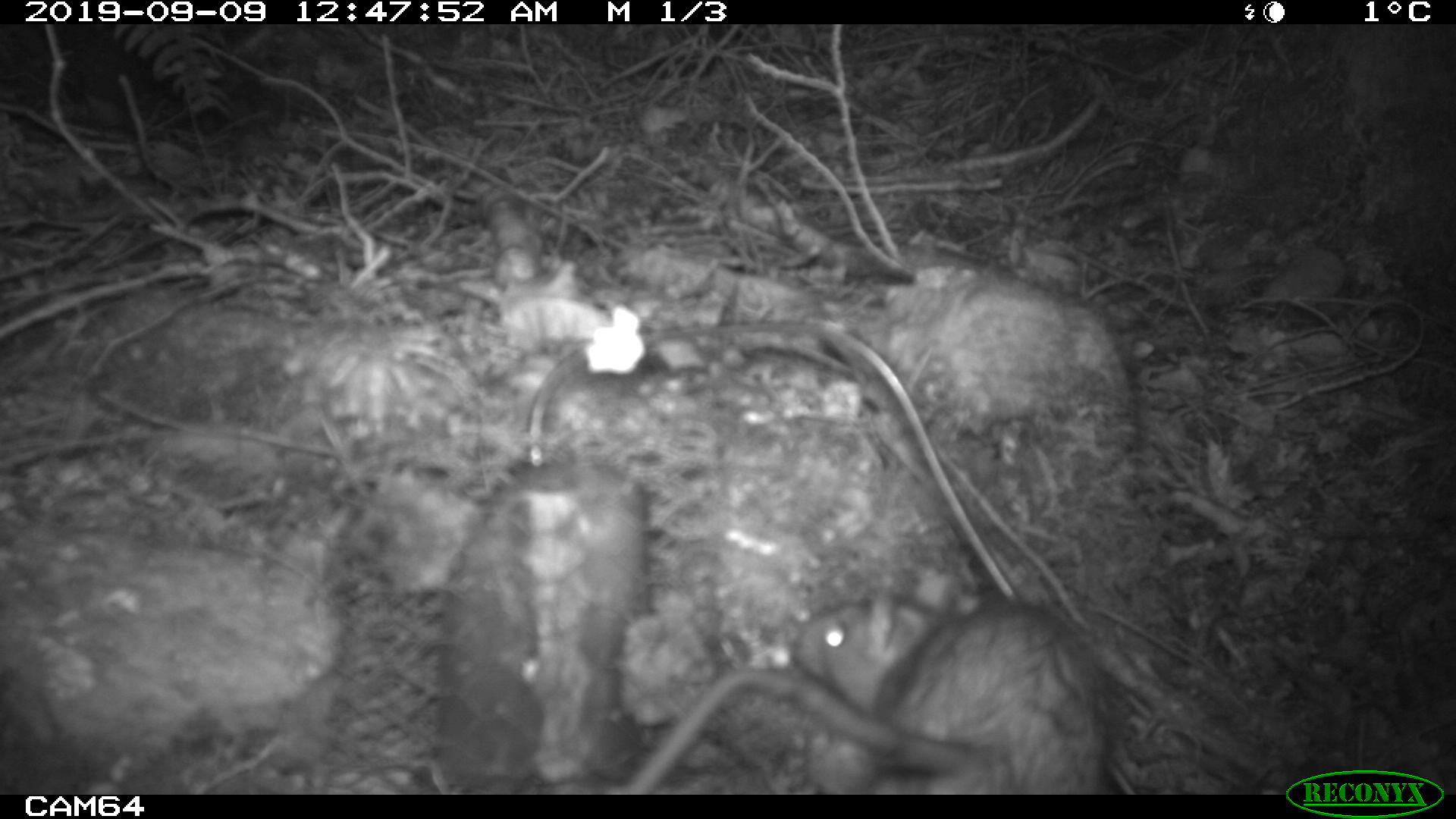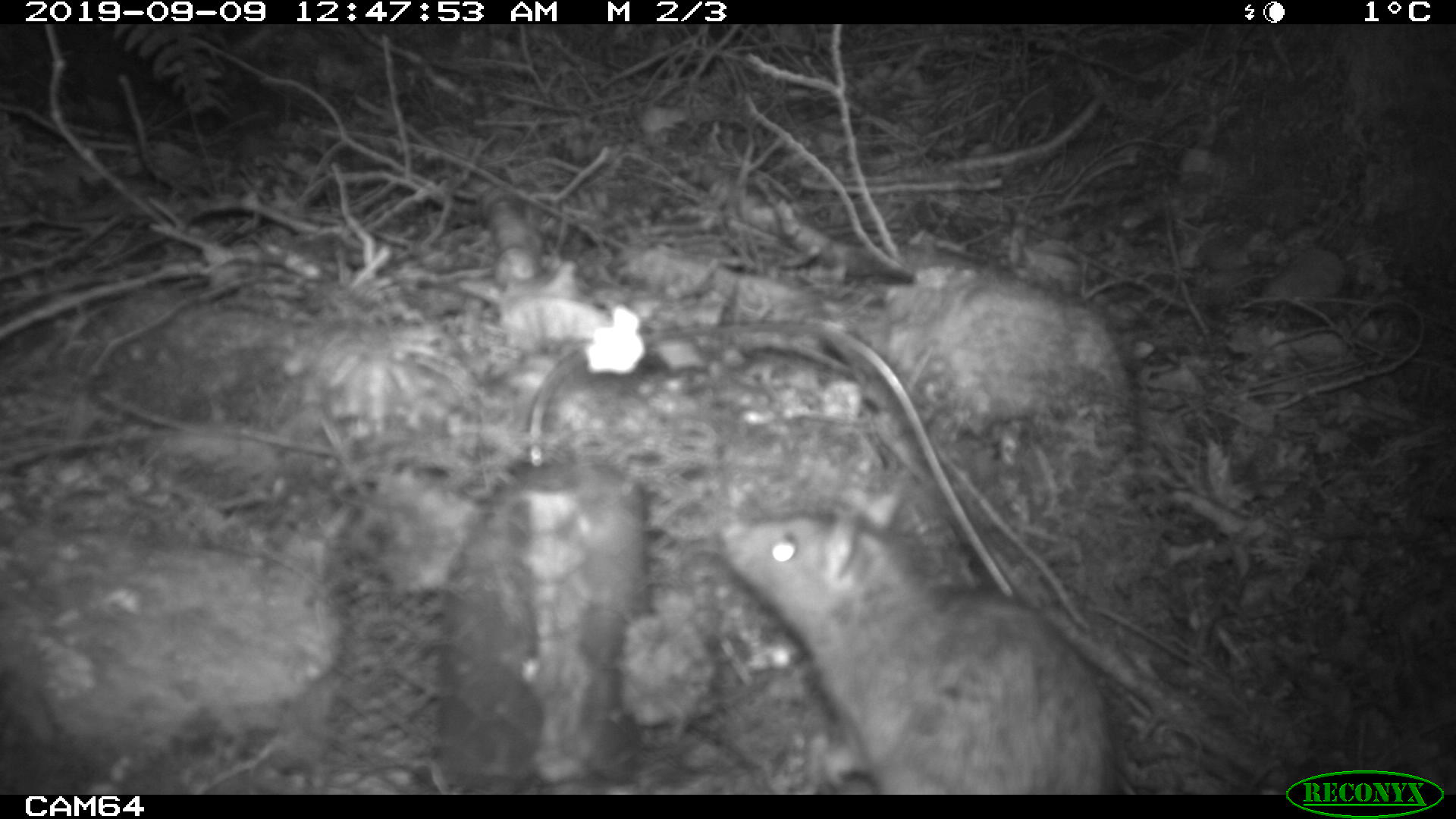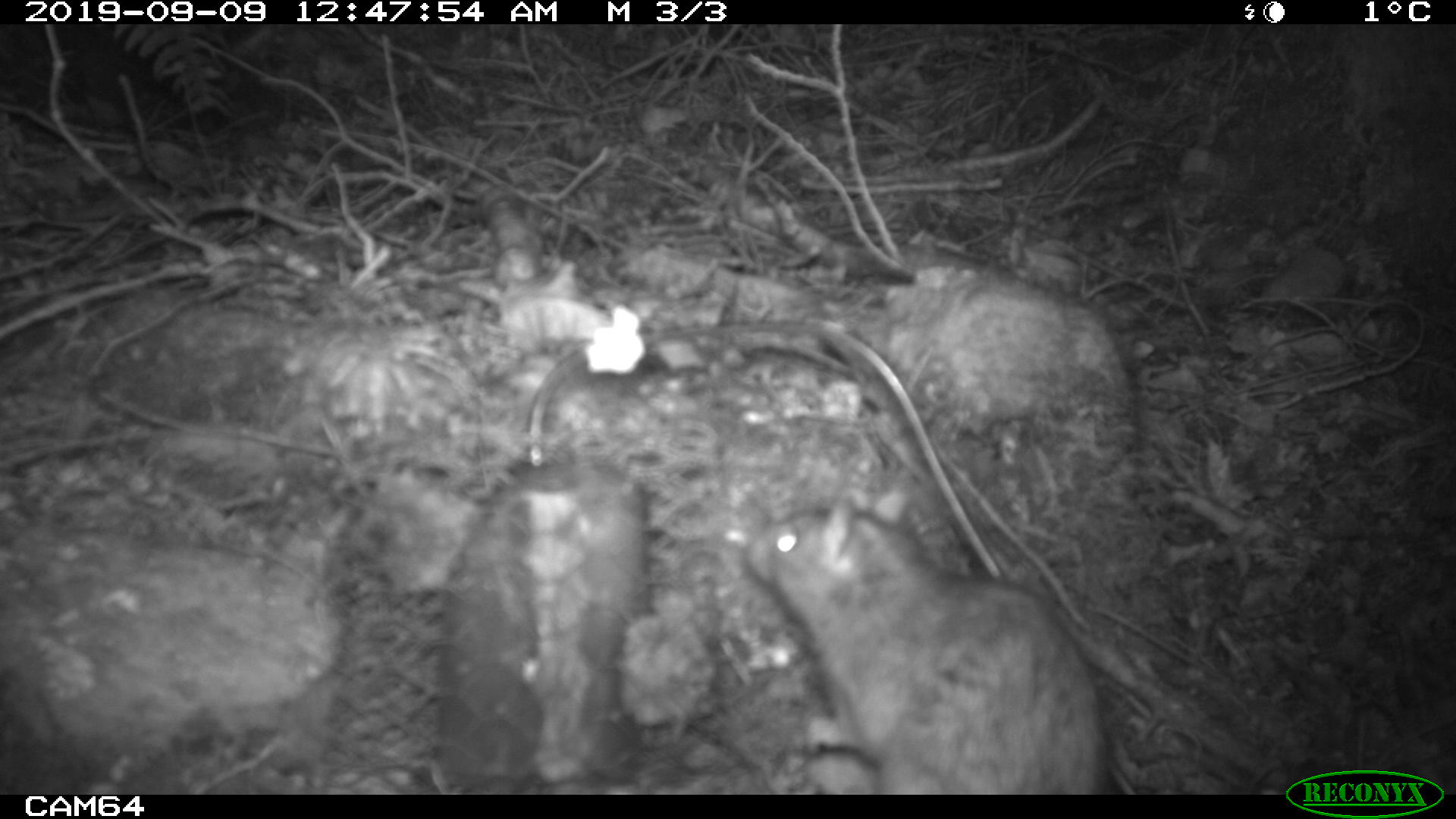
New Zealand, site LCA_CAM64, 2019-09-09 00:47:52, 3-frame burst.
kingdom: Animalia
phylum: Chordata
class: Mammalia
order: Rodentia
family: Muridae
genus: Rattus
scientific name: Rattus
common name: rat